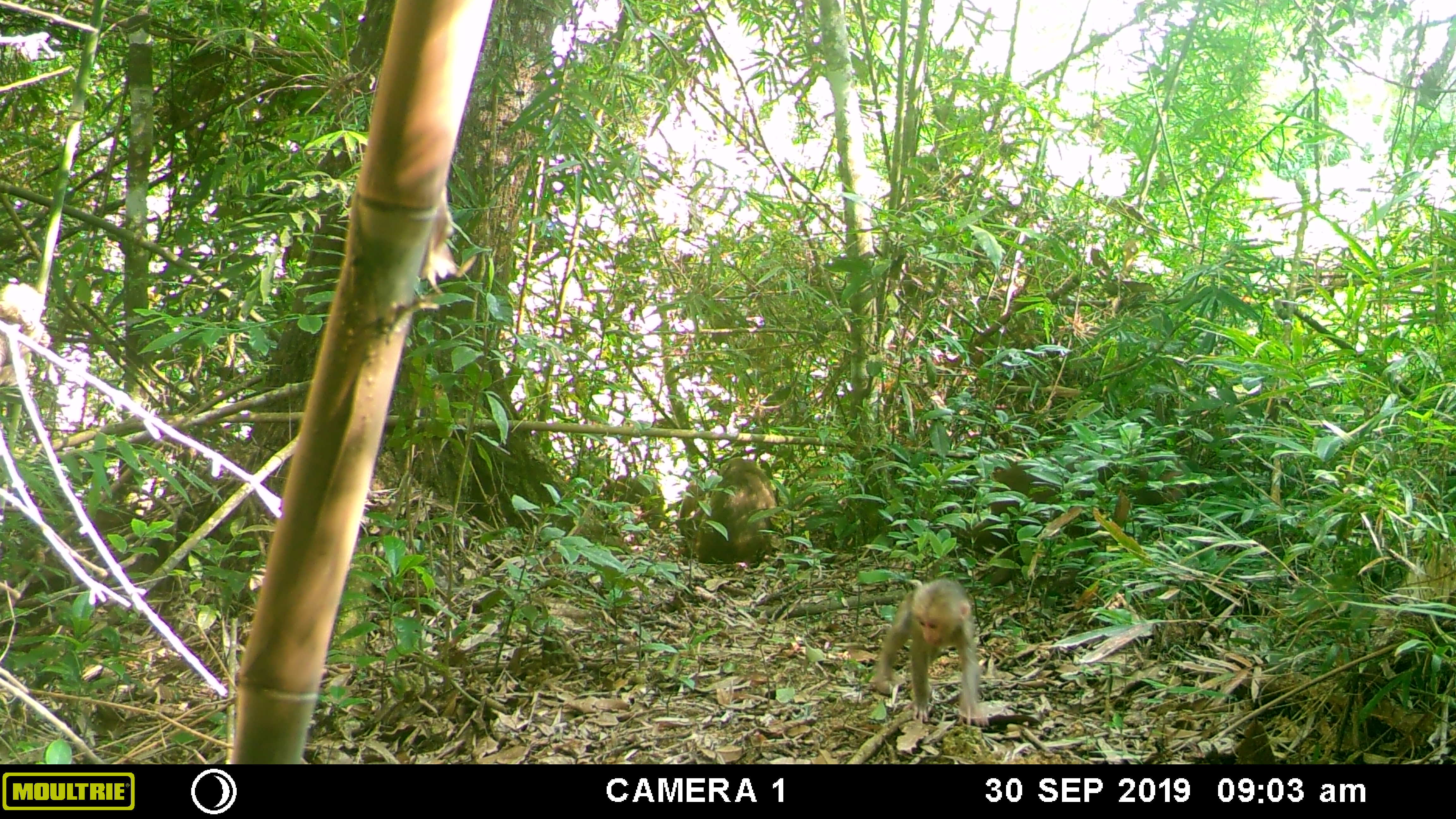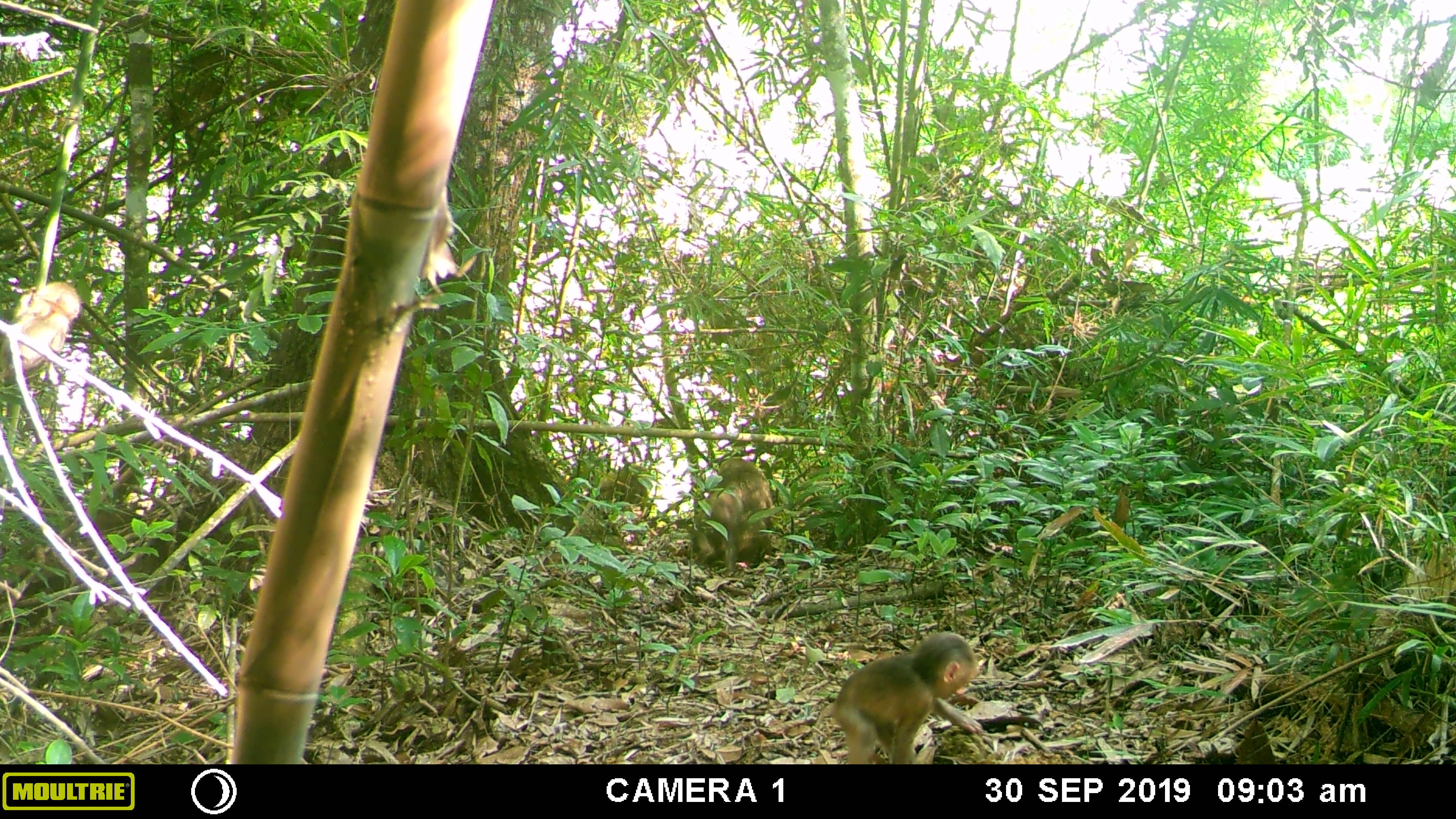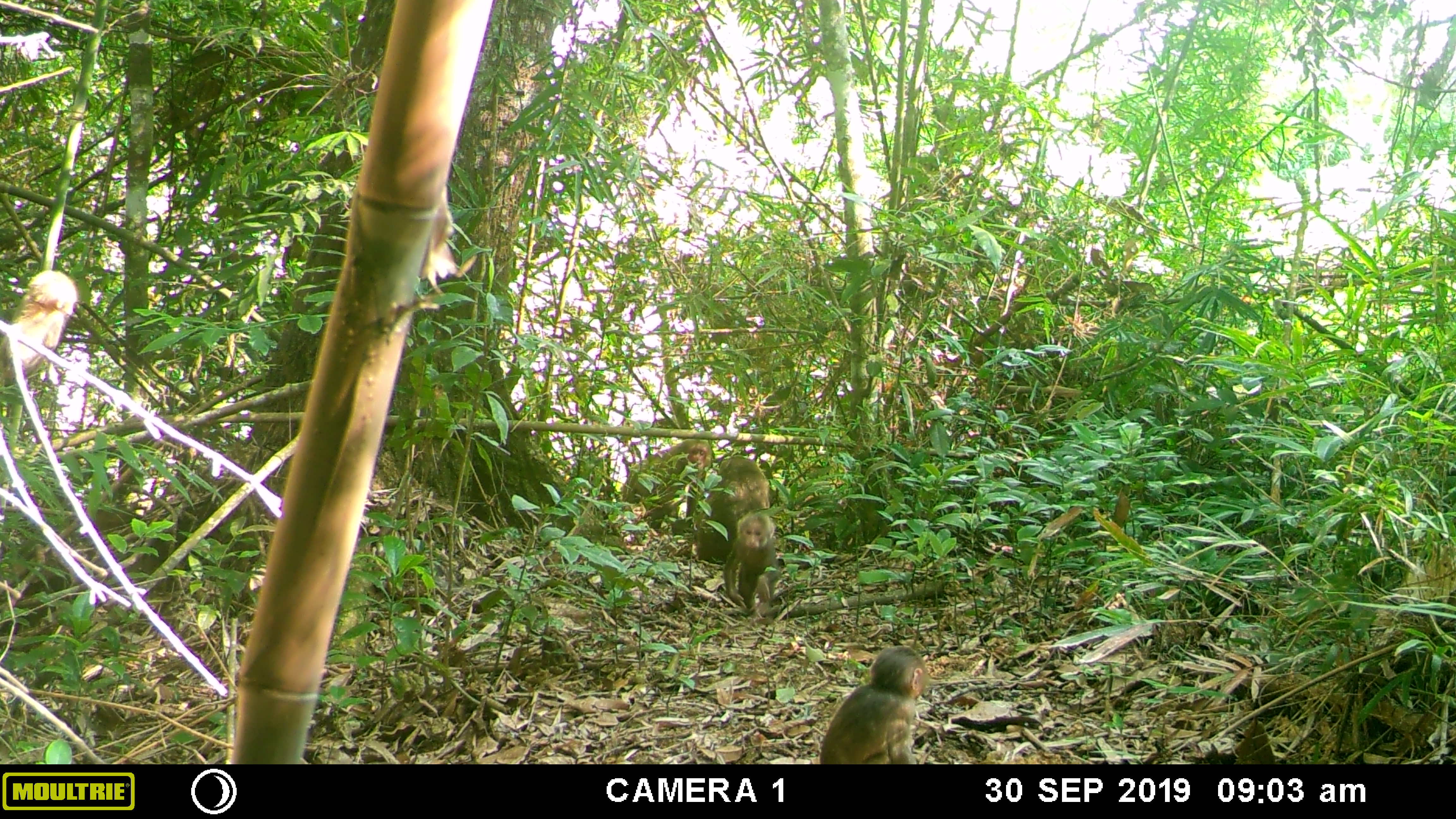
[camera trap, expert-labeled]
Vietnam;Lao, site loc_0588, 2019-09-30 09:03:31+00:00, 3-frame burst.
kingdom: Animalia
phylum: Chordata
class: Mammalia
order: Primates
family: Cercopithecidae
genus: Macaca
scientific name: Macaca arctoides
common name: stump-tailed macaque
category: stump tailed macaque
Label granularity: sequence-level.